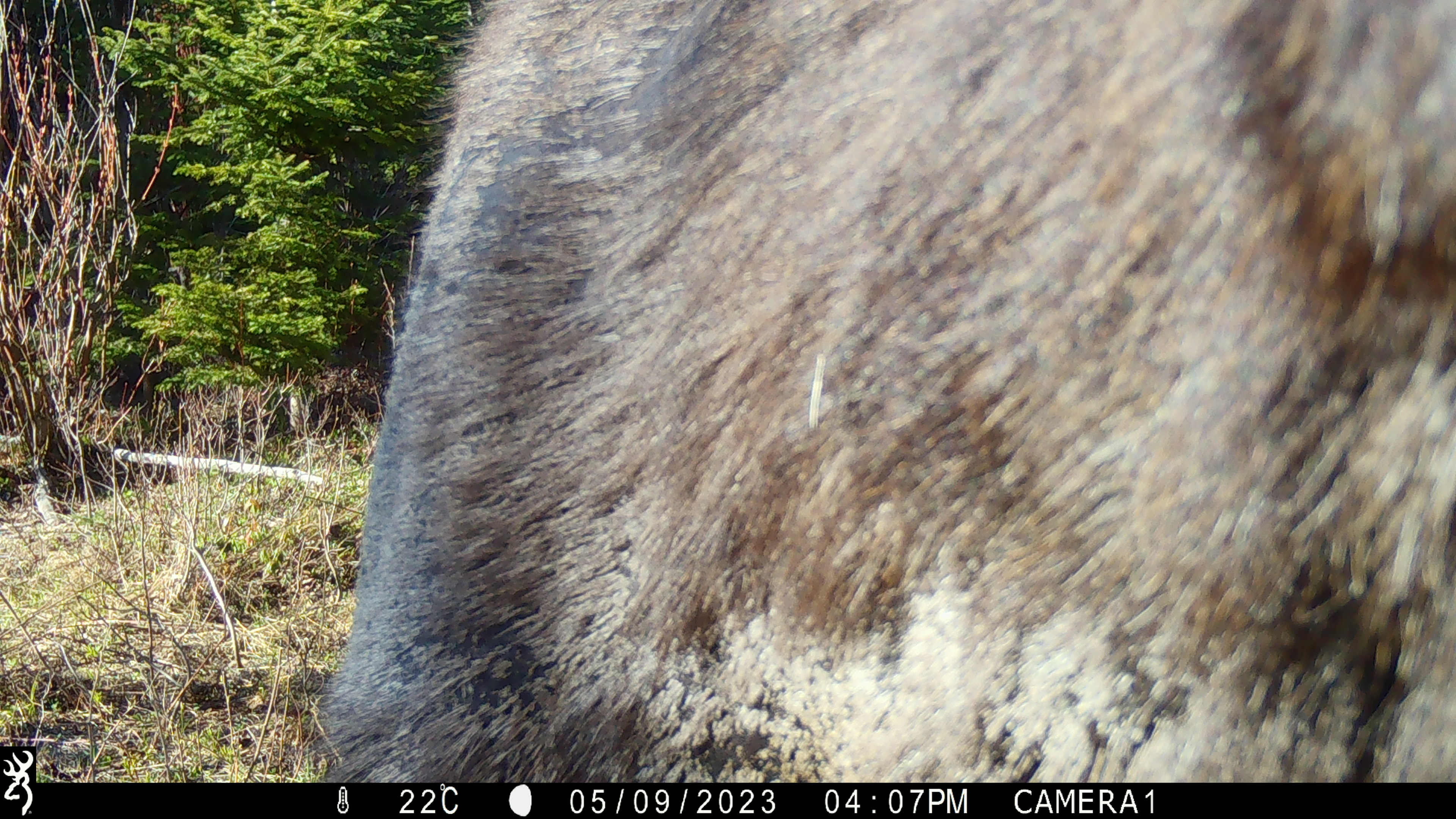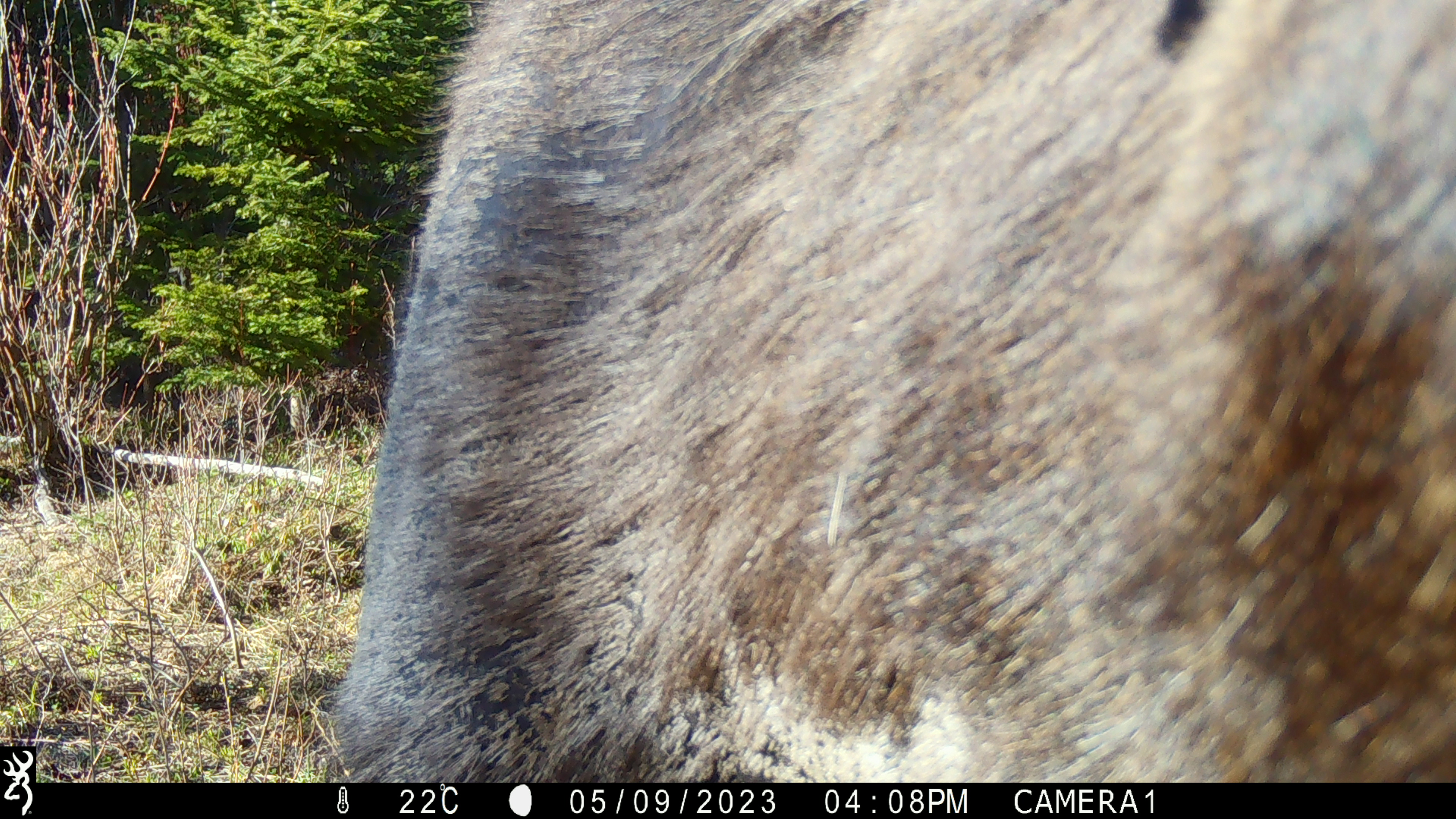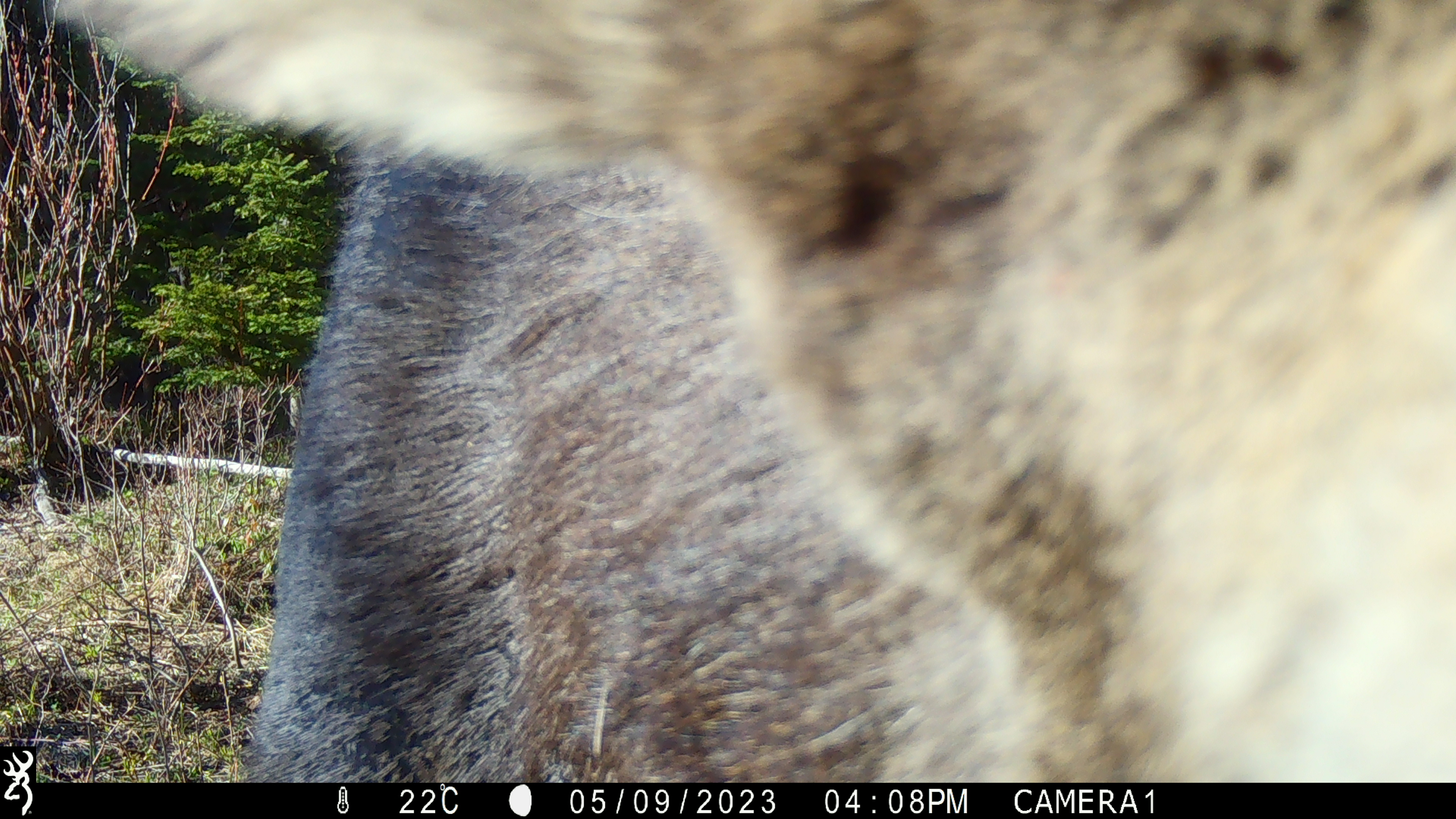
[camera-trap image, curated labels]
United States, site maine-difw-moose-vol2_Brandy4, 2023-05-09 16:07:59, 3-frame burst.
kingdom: Animalia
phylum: Chordata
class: Mammalia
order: Artiodactyla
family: Cervidae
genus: Alces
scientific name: Alces alces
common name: moose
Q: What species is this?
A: Moose (Alces alces).